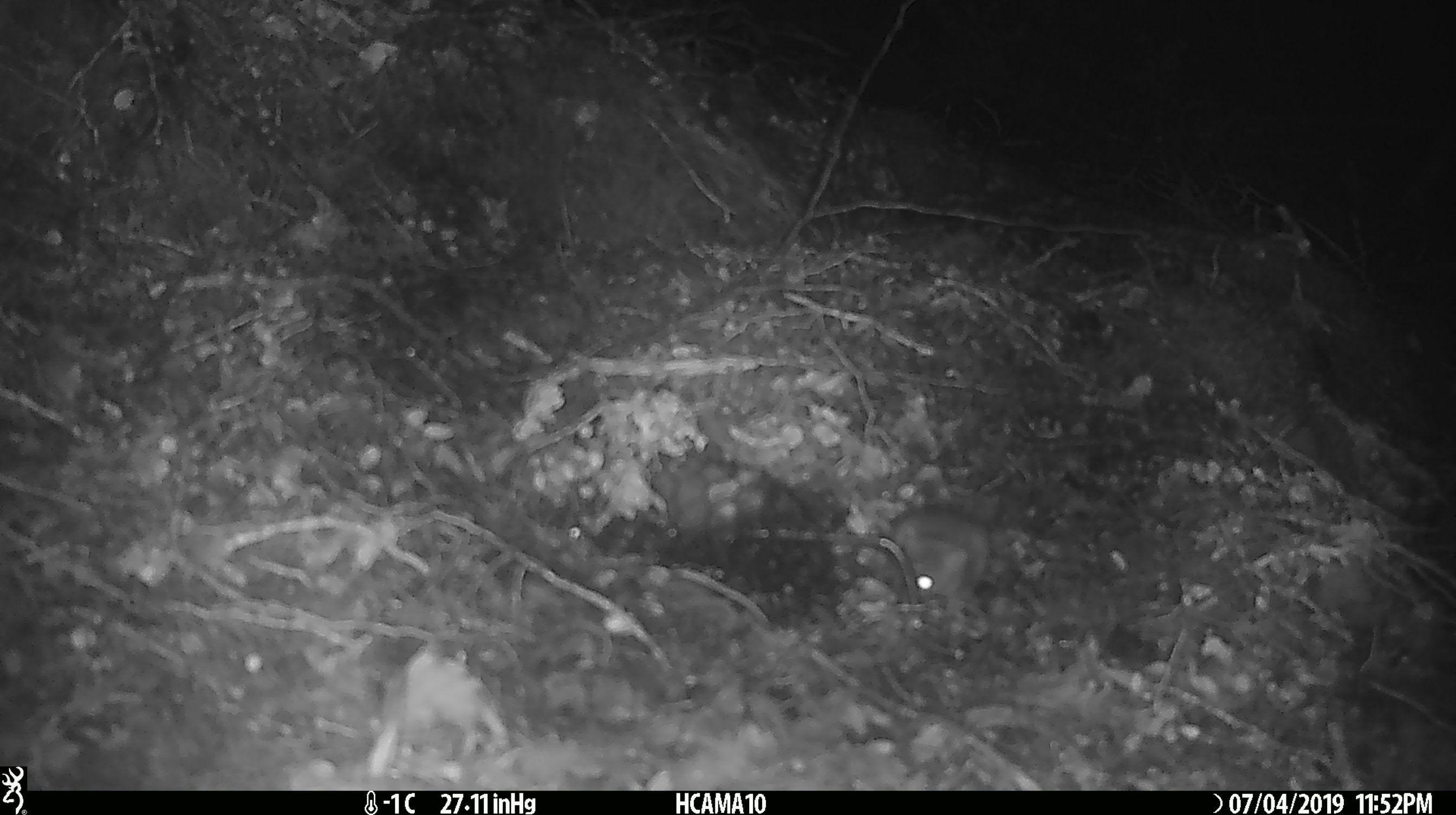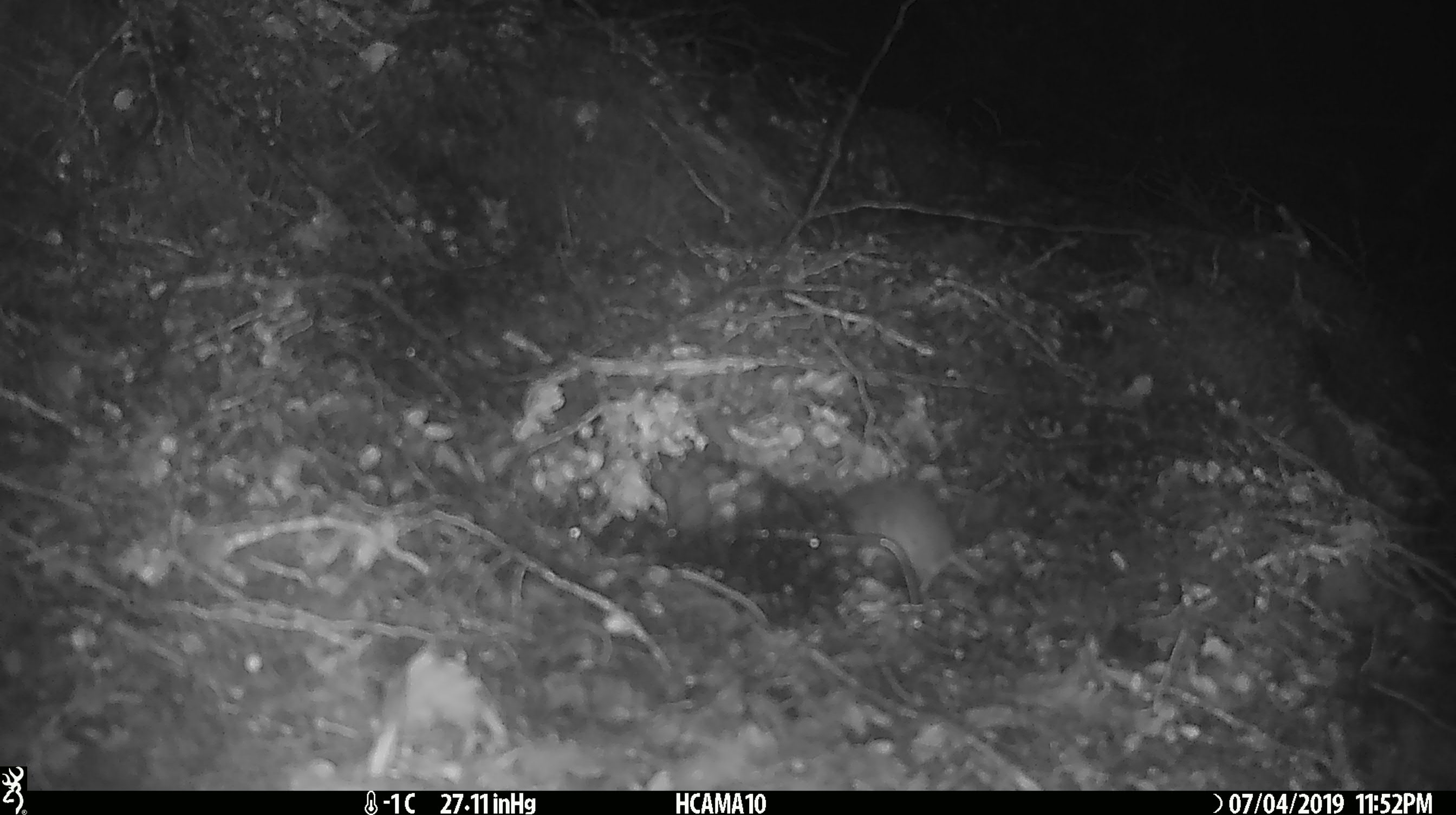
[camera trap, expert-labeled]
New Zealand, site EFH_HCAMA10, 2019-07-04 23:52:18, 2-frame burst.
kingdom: Animalia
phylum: Chordata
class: Mammalia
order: Rodentia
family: Muridae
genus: Mus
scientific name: Mus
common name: mouse